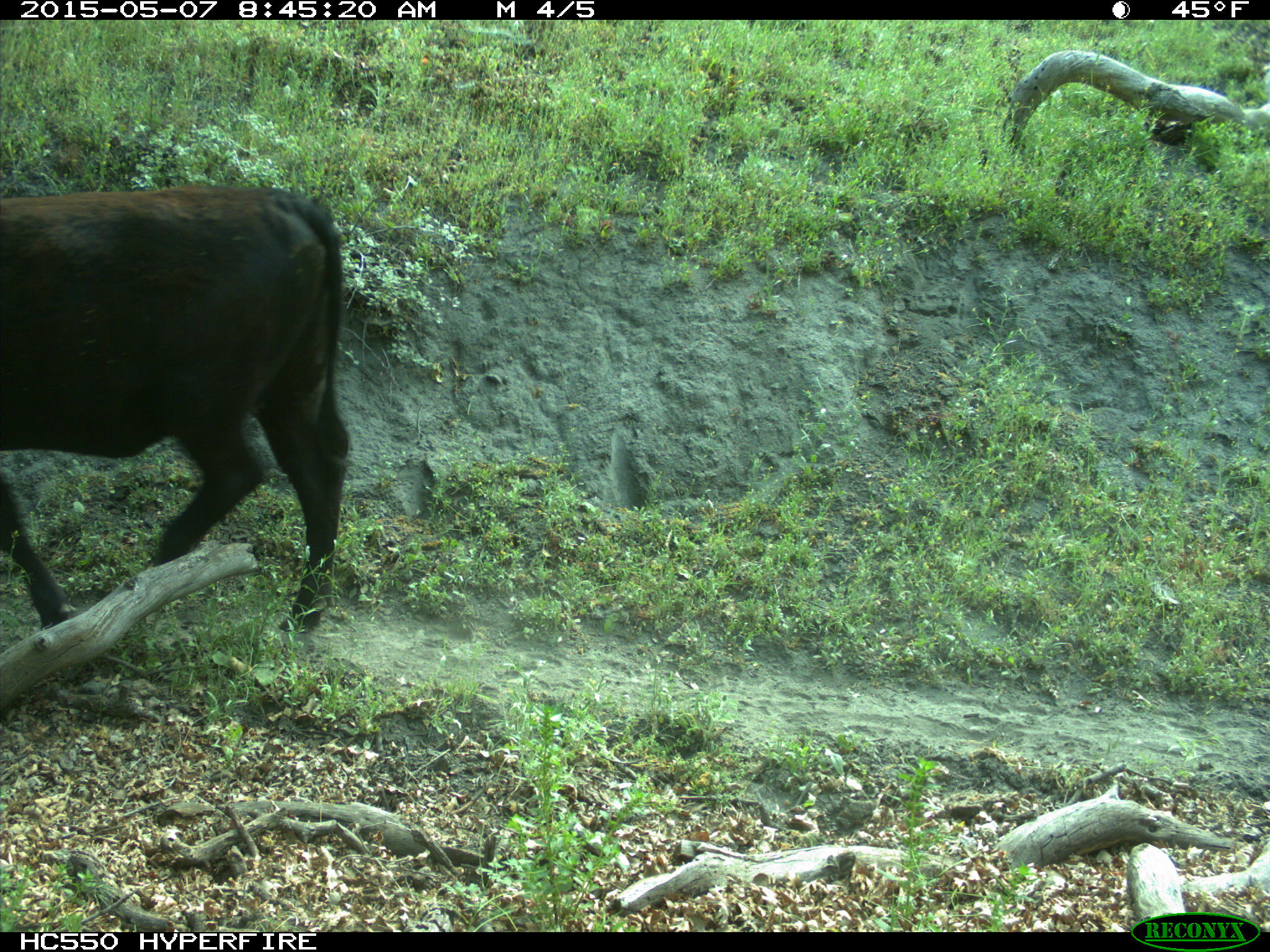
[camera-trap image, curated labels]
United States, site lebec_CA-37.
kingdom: Animalia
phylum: Chordata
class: Mammalia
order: Artiodactyla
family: Bovidae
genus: Bos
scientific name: Bos taurus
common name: domestic cow